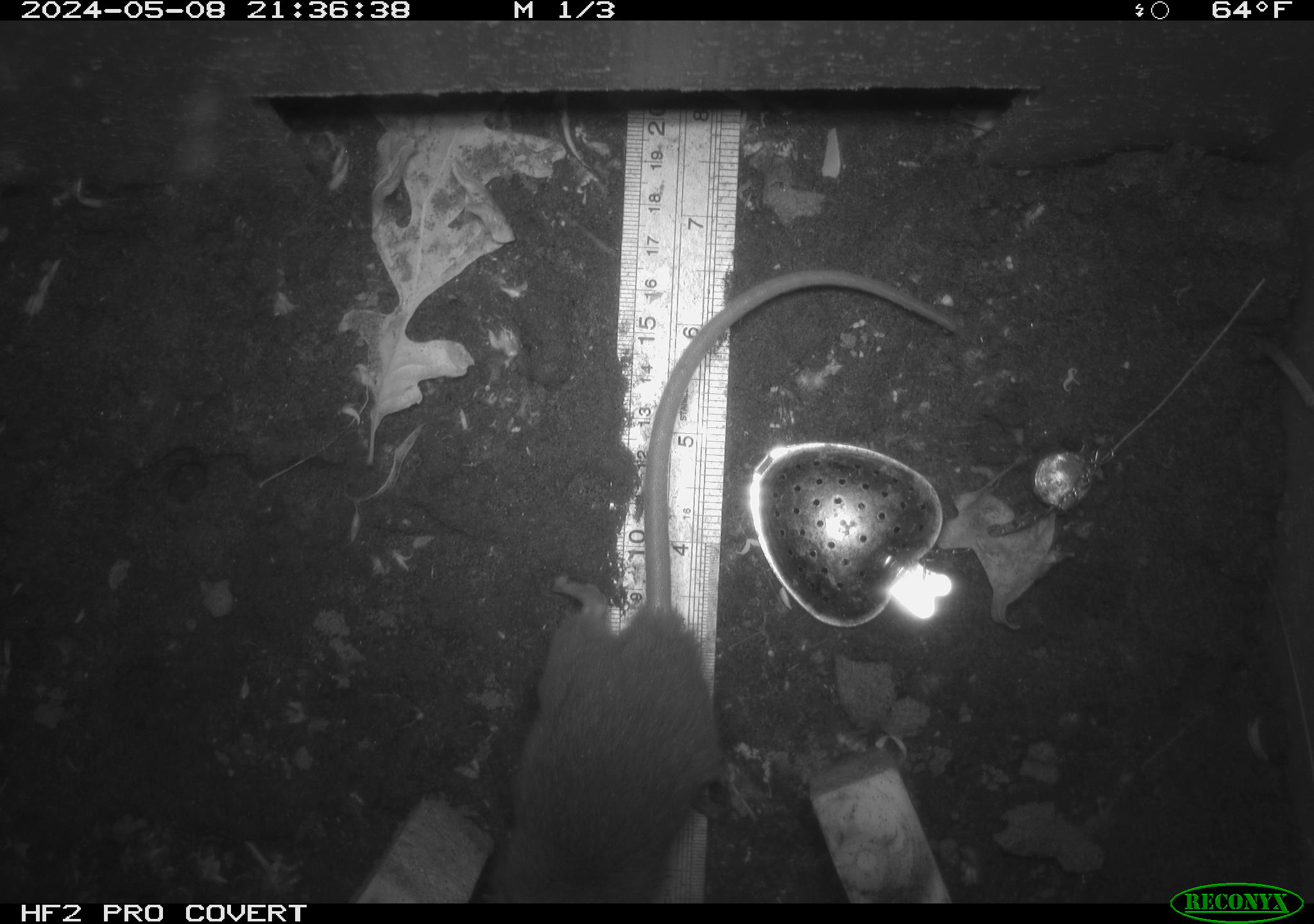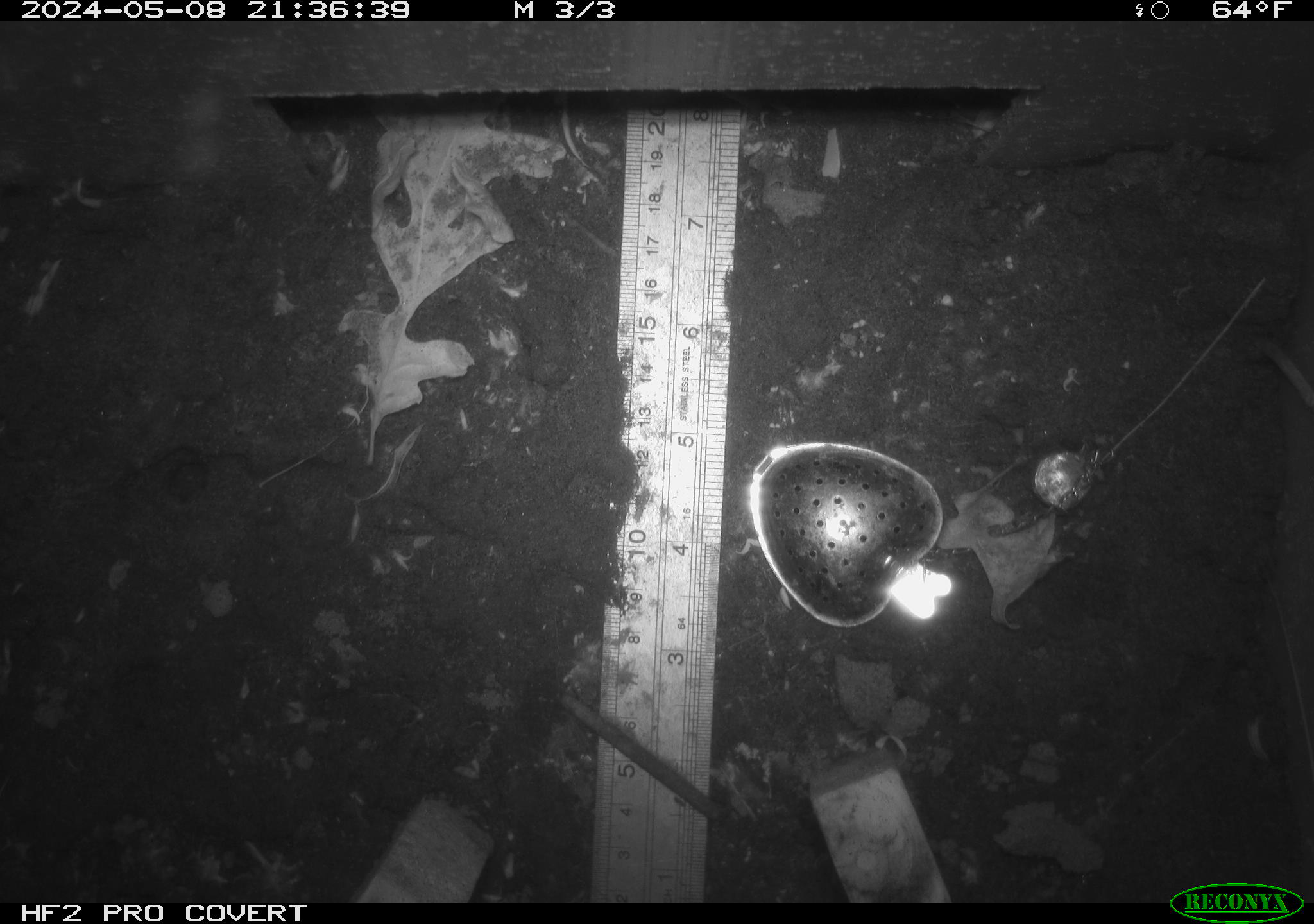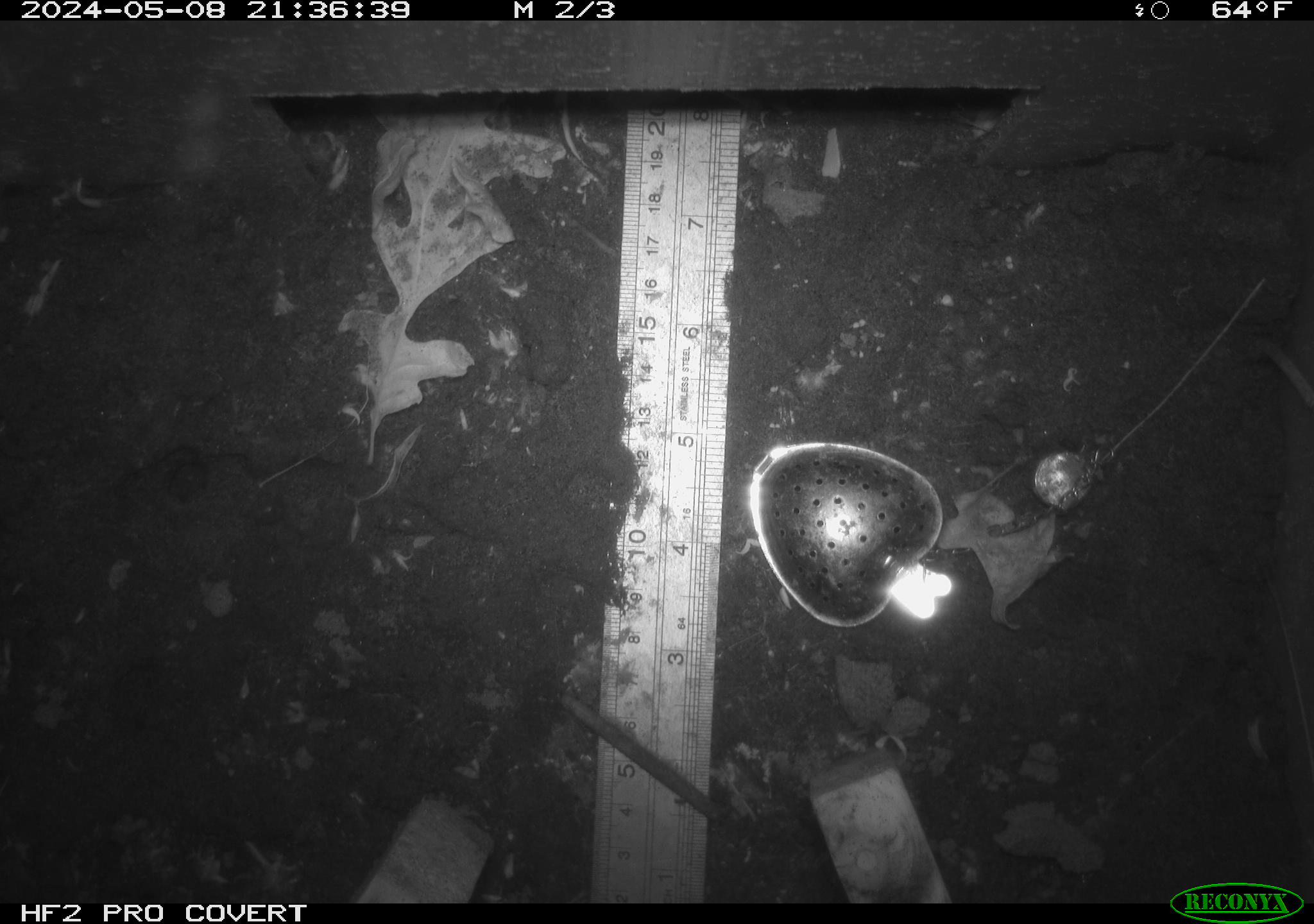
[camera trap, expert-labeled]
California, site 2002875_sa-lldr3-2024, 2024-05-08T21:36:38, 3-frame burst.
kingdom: Animalia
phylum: Chordata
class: Mammalia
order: Rodentia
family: Muridae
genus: Rattus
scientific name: Rattus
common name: rat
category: rattus species